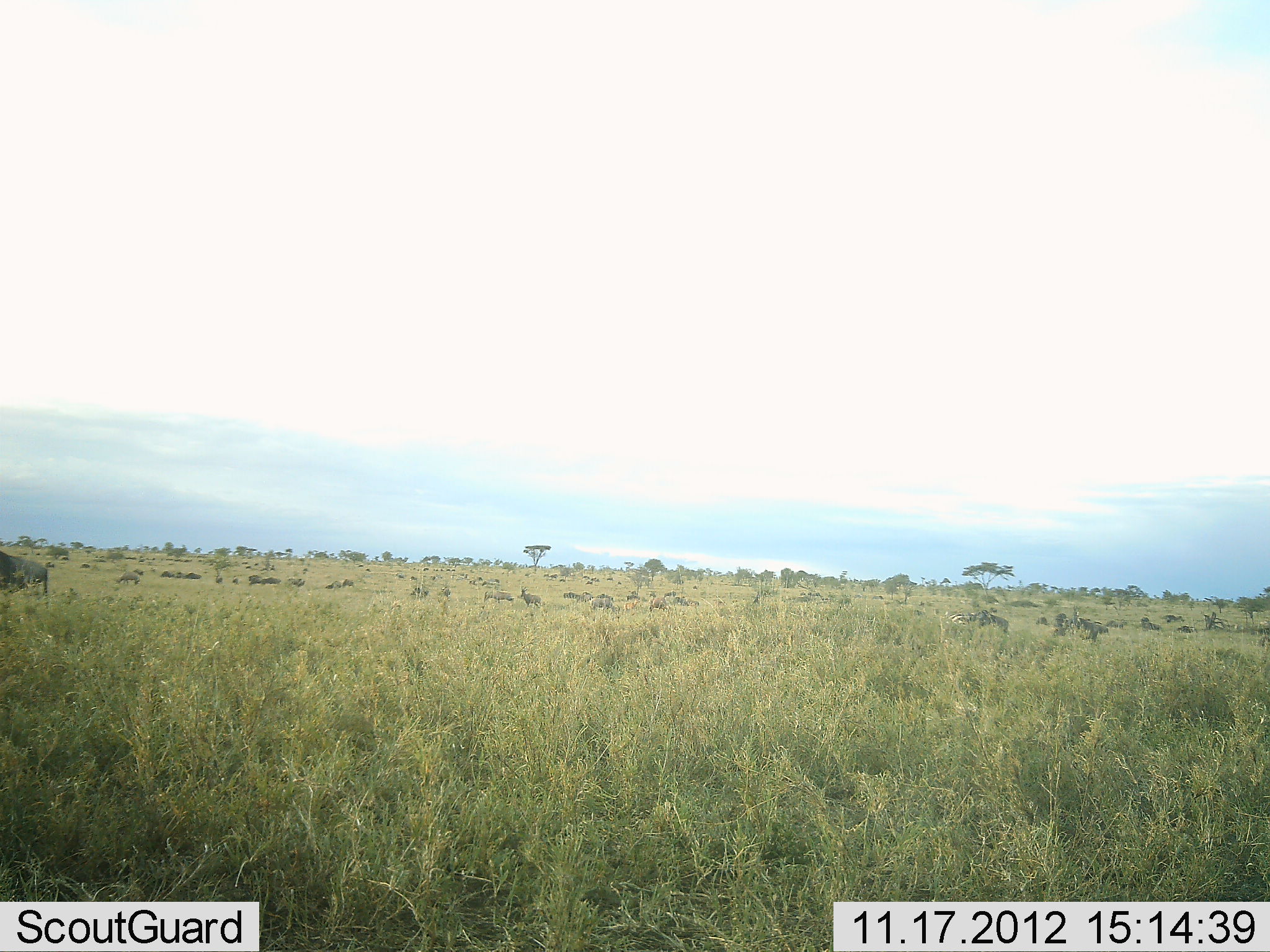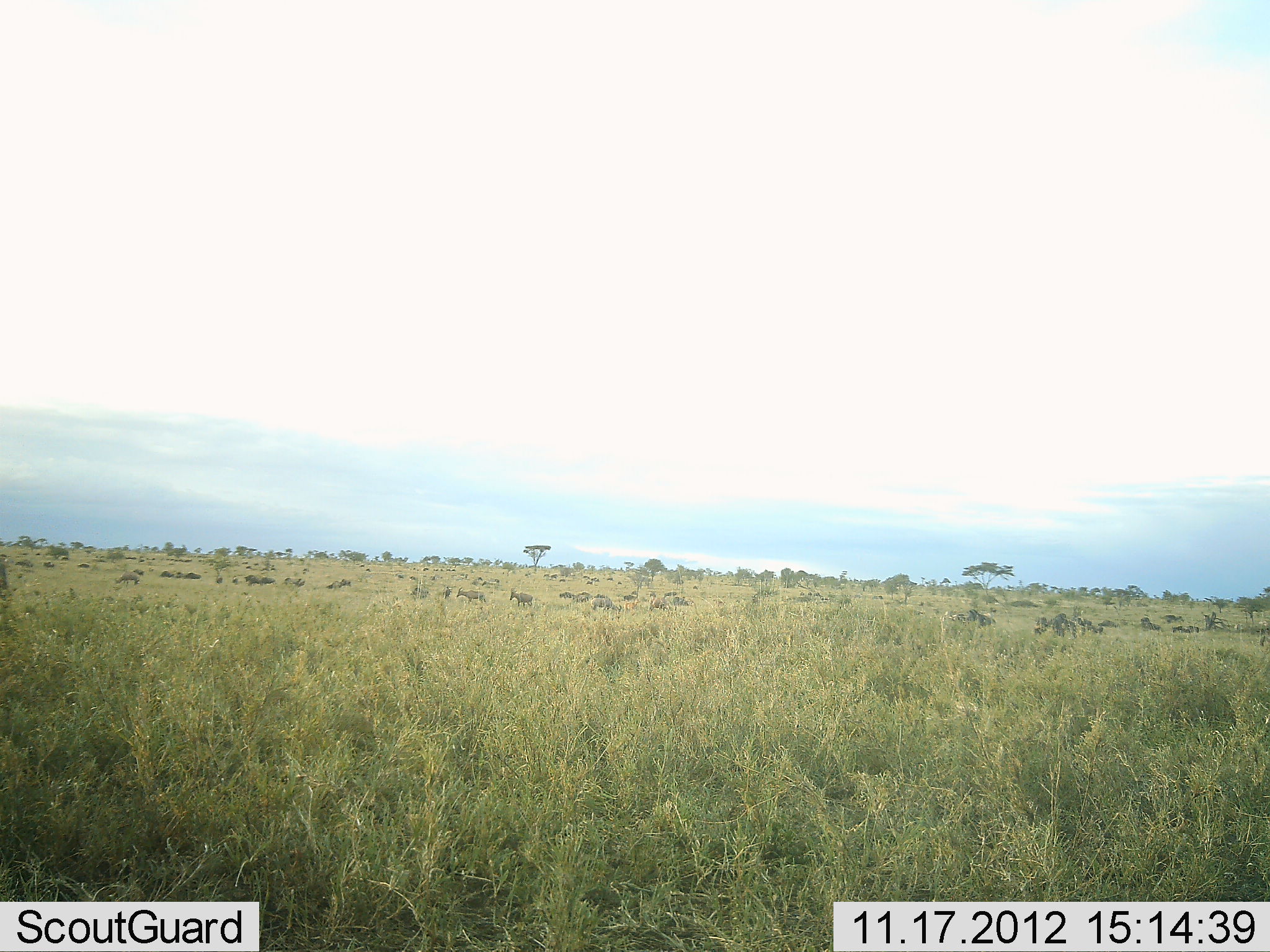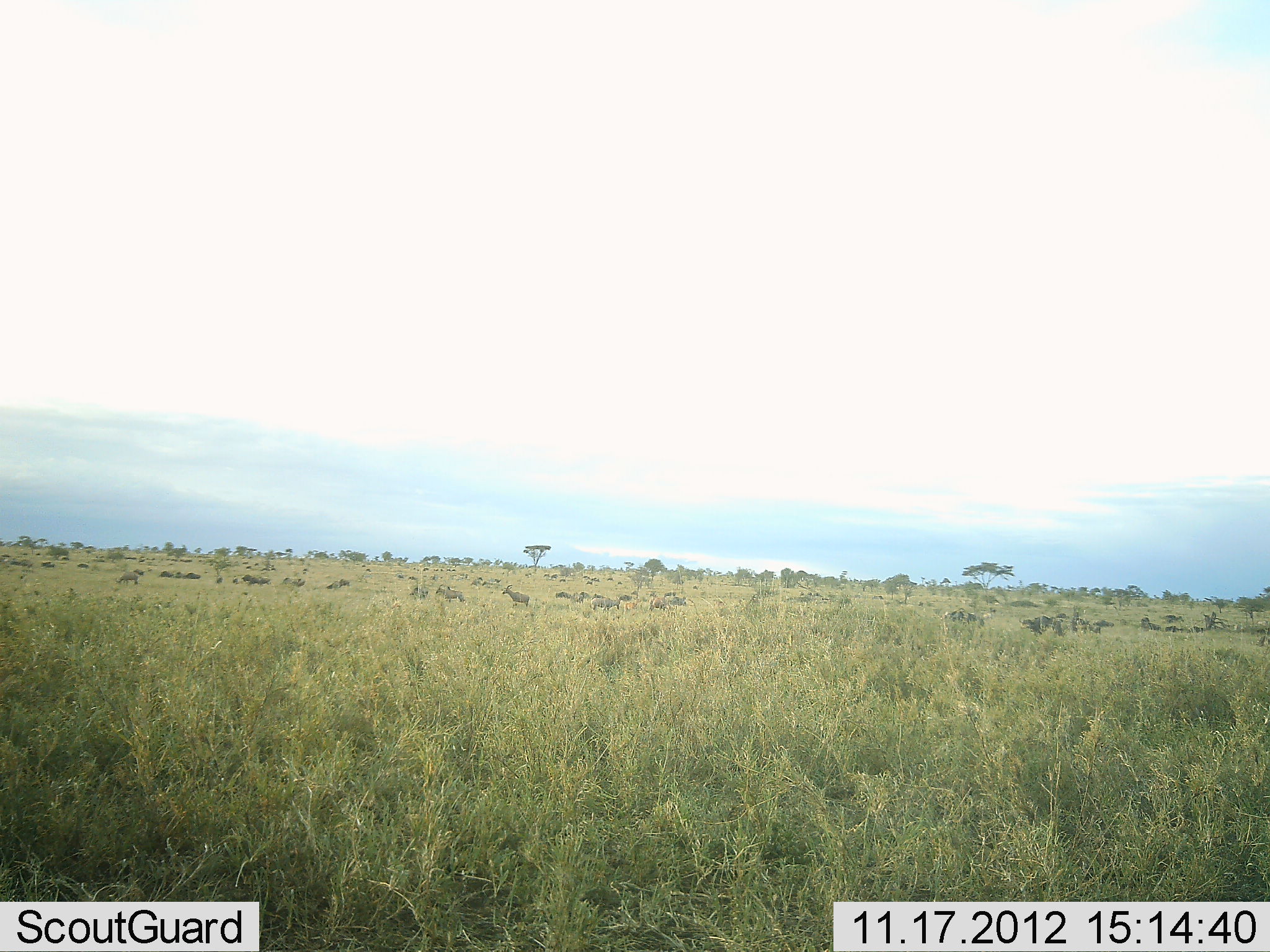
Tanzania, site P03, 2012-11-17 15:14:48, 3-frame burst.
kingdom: Animalia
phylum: Chordata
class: Mammalia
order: Artiodactyla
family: Bovidae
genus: Connochaetes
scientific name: Connochaetes taurinus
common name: blue wildebeest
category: wildebeest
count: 11-50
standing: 20%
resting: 0%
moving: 80%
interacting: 0%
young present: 0%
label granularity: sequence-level